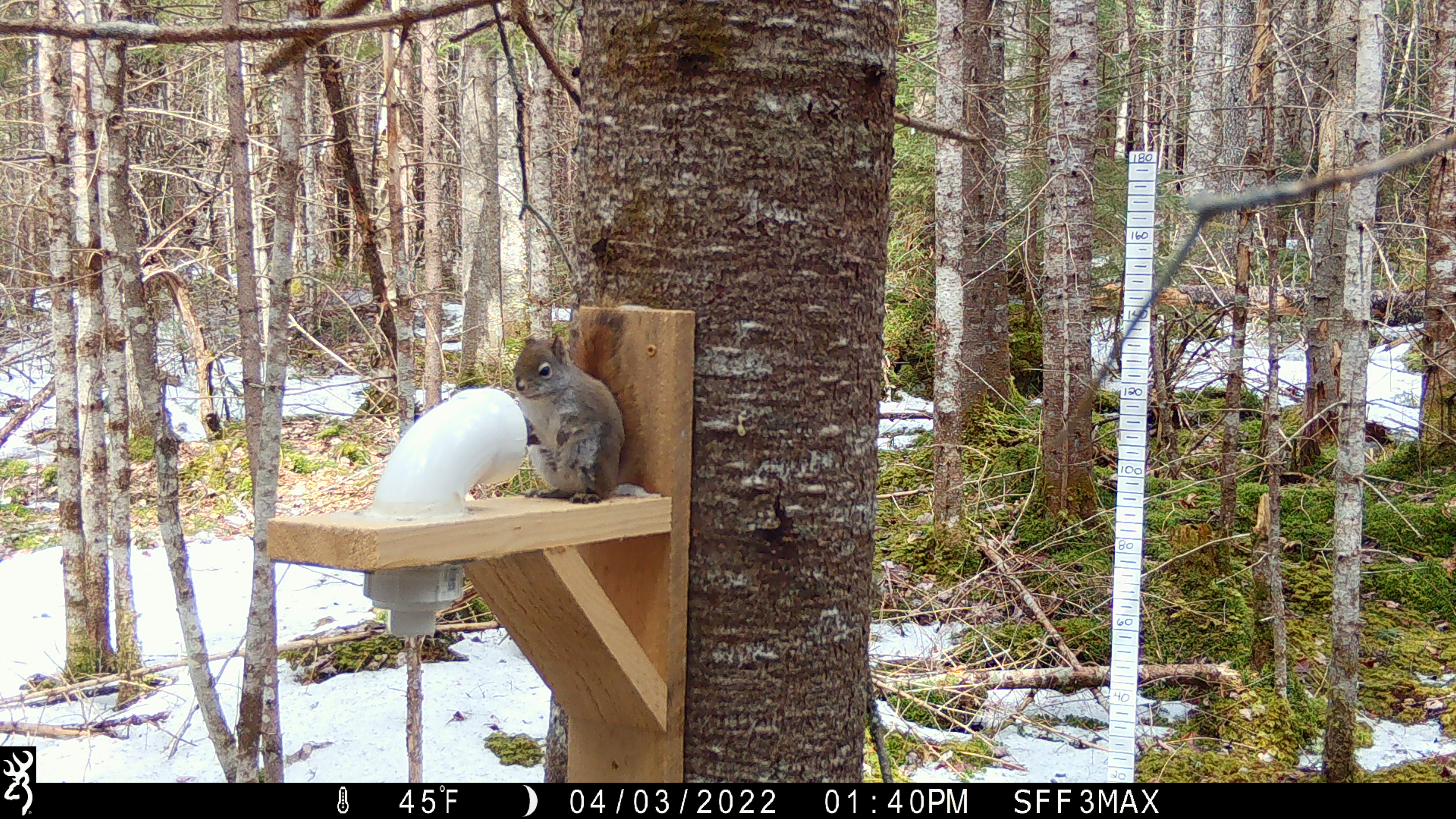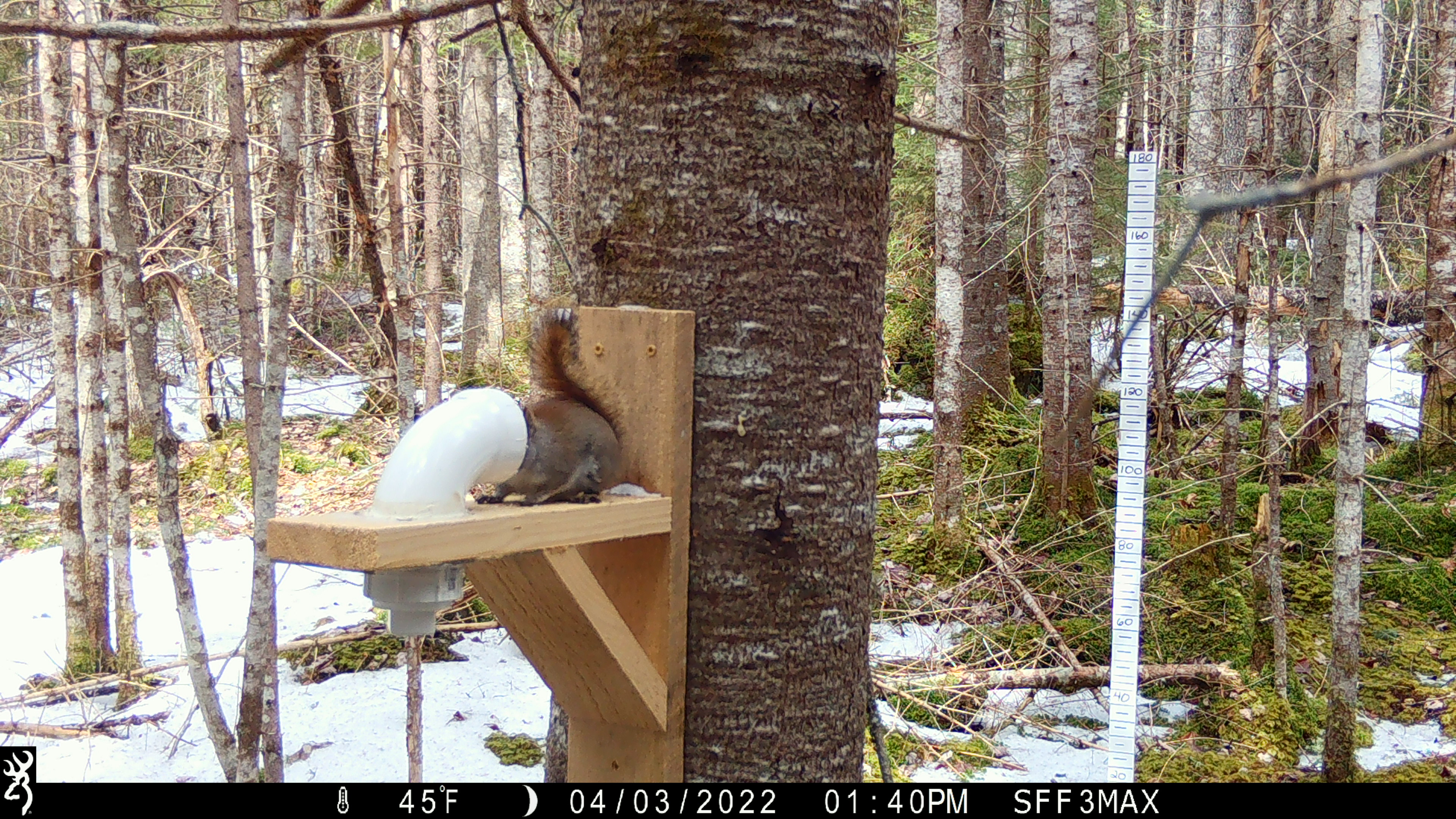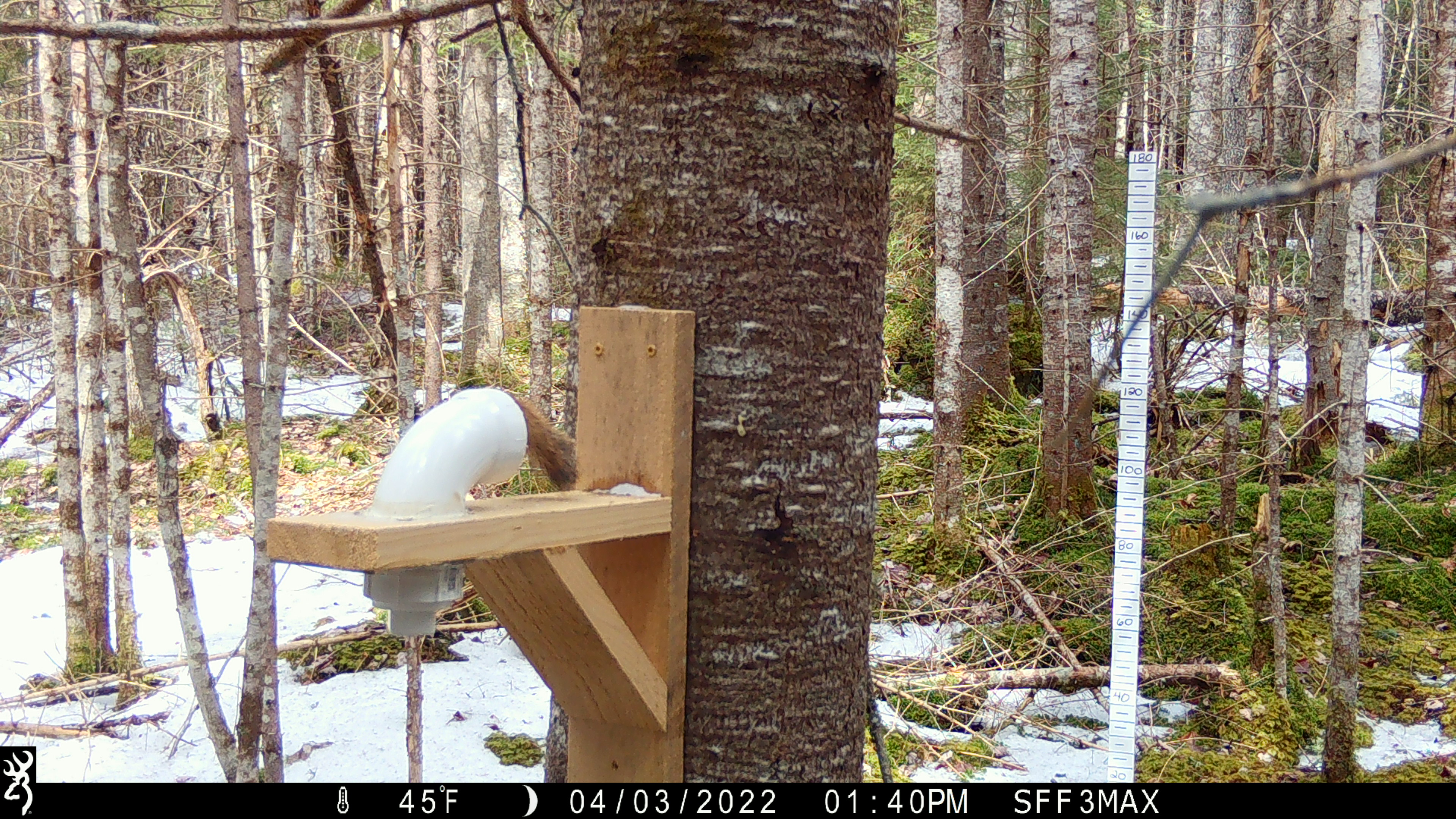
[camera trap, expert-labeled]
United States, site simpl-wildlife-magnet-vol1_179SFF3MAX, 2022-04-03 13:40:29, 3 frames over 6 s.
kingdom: Animalia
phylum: Chordata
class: Mammalia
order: Rodentia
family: Sciuridae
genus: Tamiasciurus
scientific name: Tamiasciurus hudsonicus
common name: red squirrel